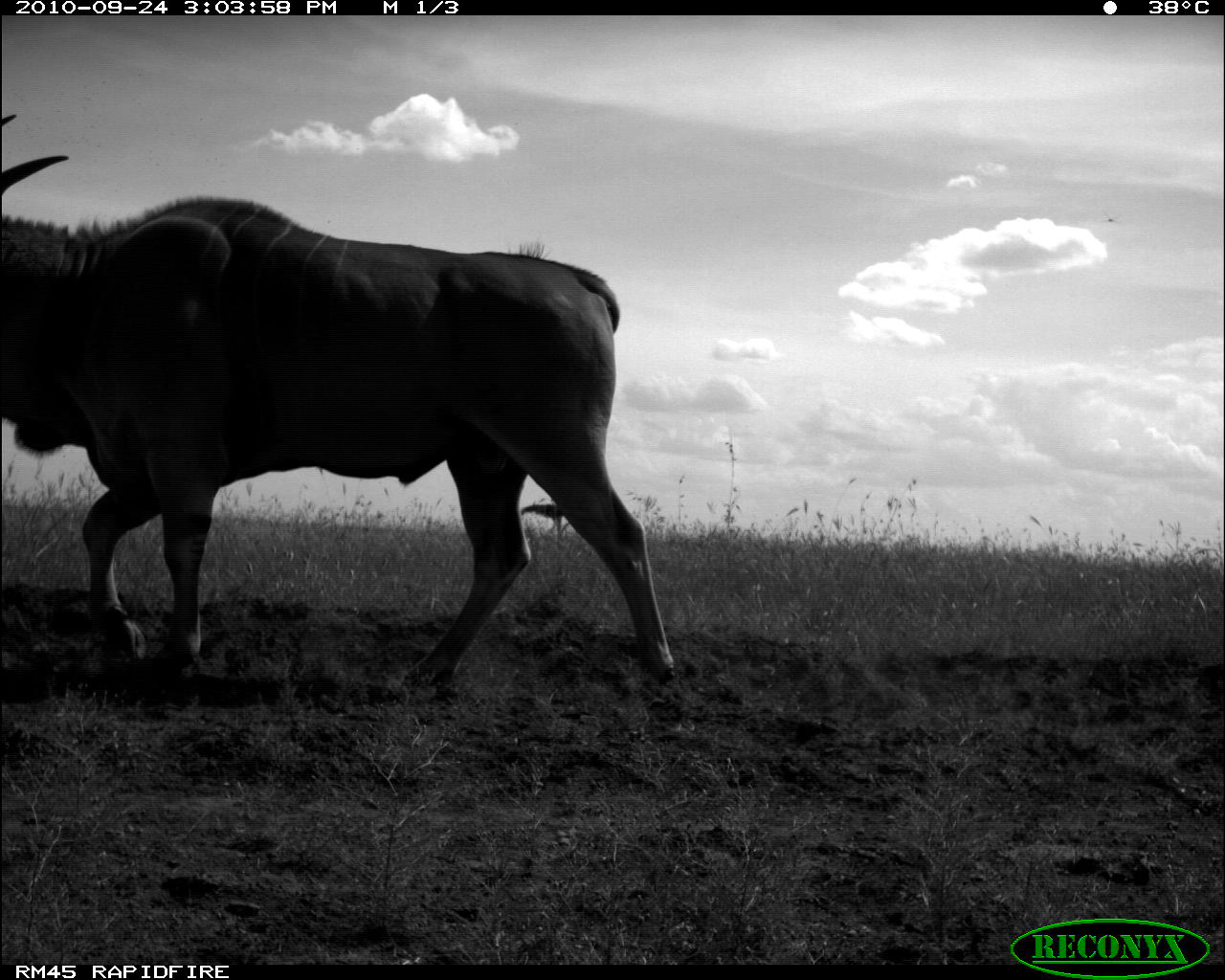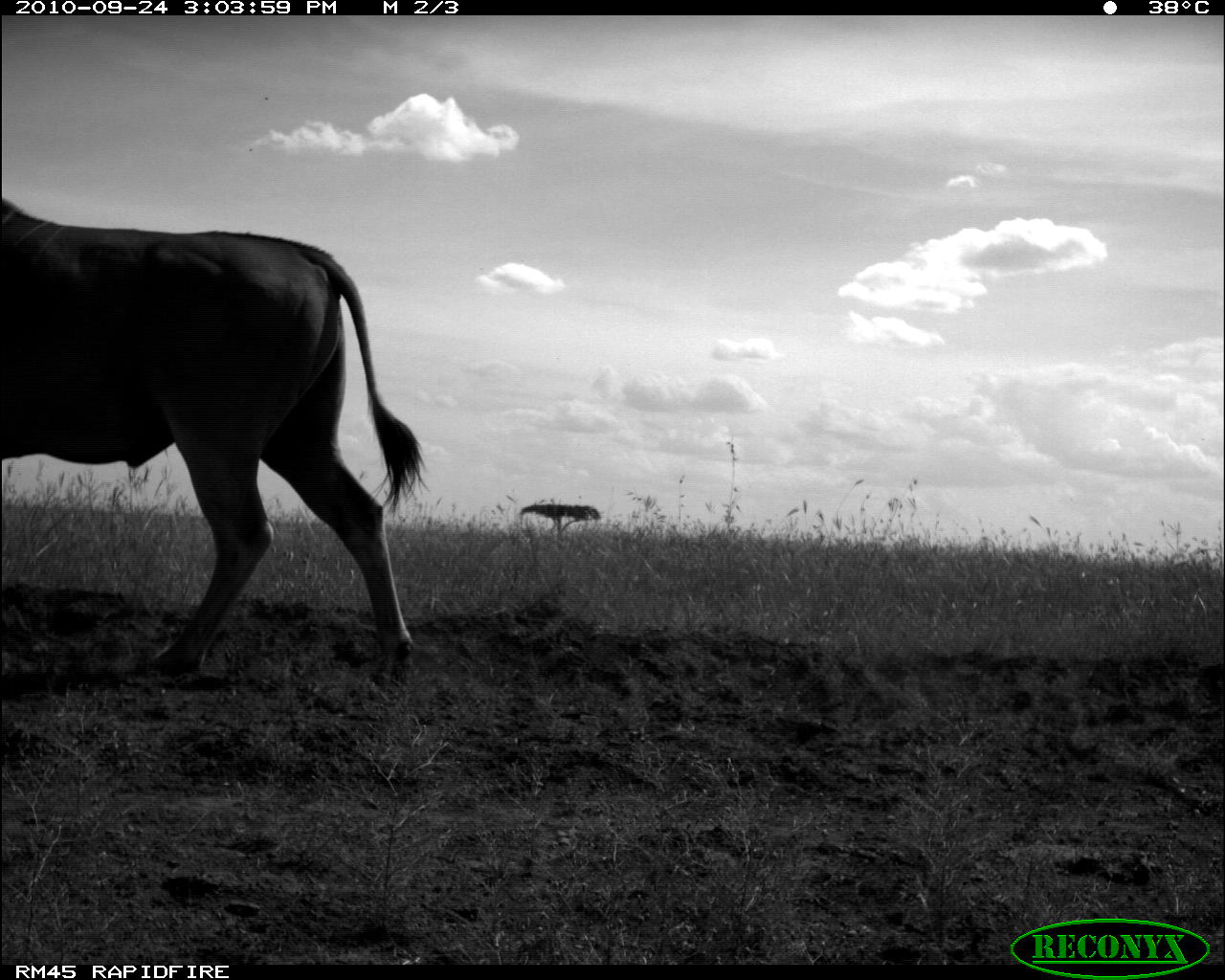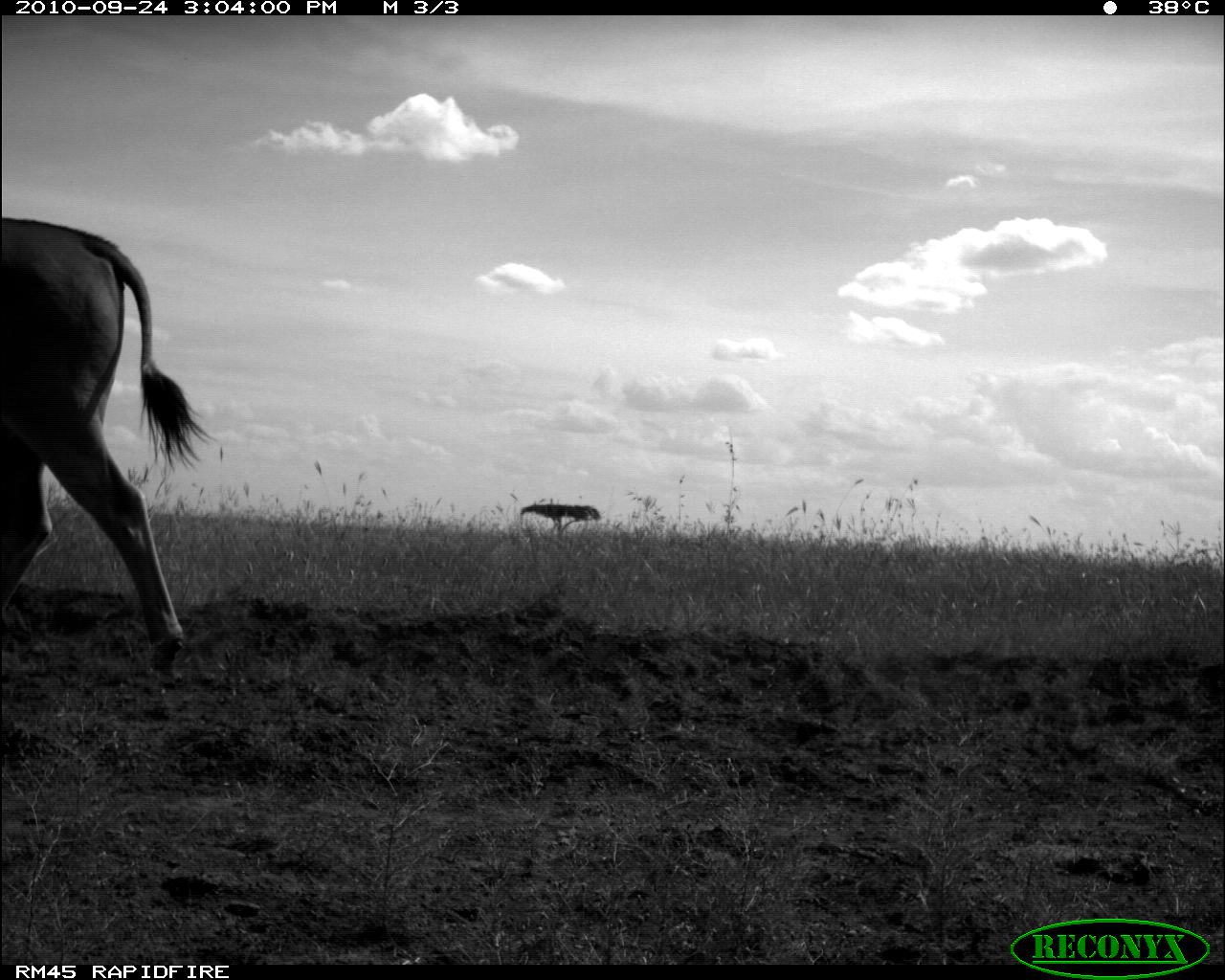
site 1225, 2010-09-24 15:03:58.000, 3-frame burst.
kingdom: Animalia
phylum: Chordata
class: Mammalia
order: Artiodactyla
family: Bovidae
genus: Tragelaphus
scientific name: Tragelaphus oryx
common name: eland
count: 1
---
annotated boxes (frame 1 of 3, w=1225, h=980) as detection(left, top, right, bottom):
tragelaphus oryx: detection(2, 105, 676, 685)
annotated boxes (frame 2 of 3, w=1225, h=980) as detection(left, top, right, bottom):
tragelaphus oryx: detection(3, 198, 426, 681)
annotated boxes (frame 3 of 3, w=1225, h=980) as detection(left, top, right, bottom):
tragelaphus oryx: detection(0, 217, 214, 671)